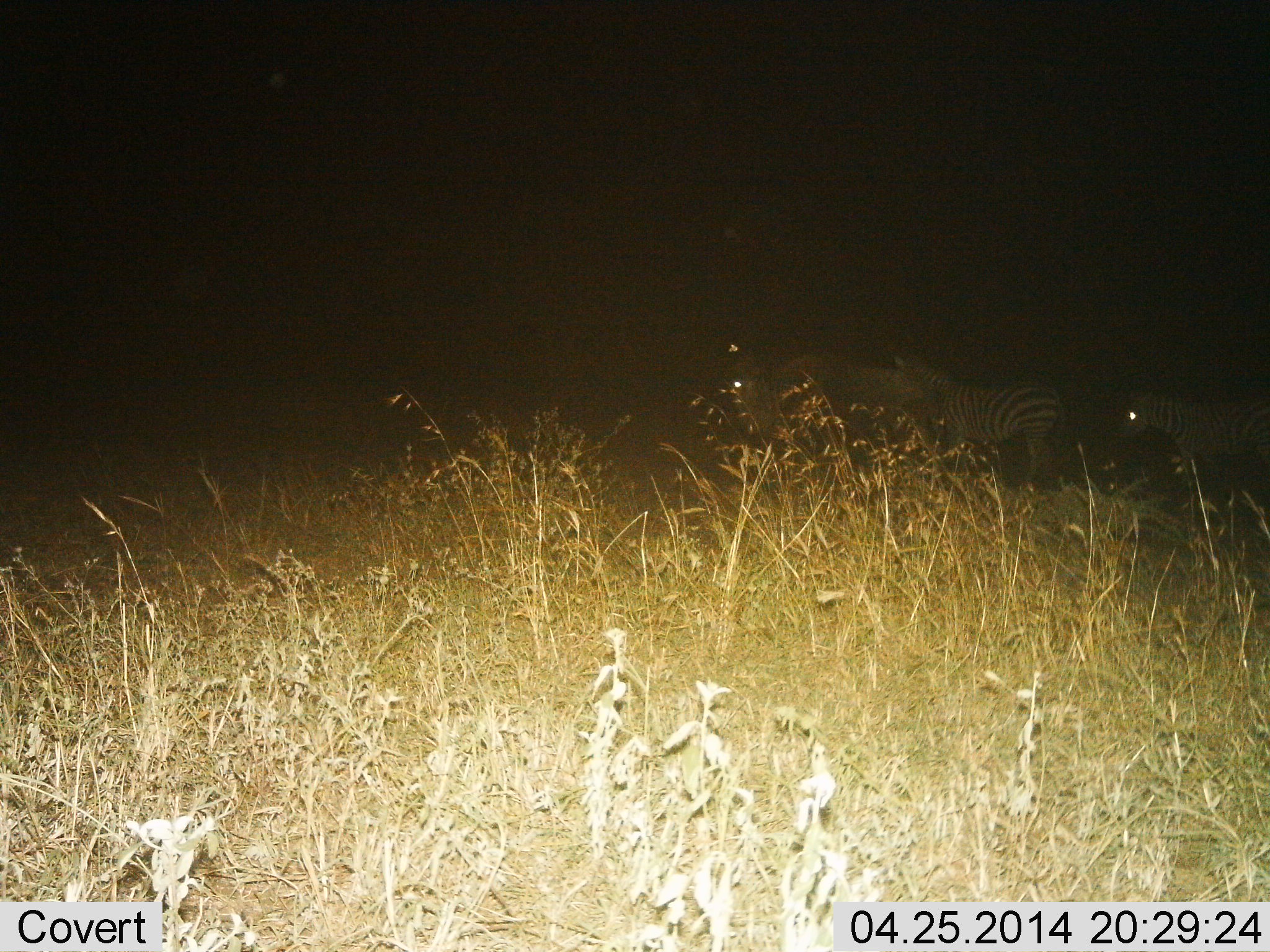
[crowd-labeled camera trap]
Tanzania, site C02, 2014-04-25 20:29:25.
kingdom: Animalia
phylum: Chordata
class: Mammalia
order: Perissodactyla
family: Equidae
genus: Equus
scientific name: Equus quagga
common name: plains zebra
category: zebra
Zebra (plains zebra) (Equus quagga), count 3. Behavior (volunteer vote fractions): standing 53%, resting 0%, moving 60%, interacting 7%. Young present (vote fraction): 0%. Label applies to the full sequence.